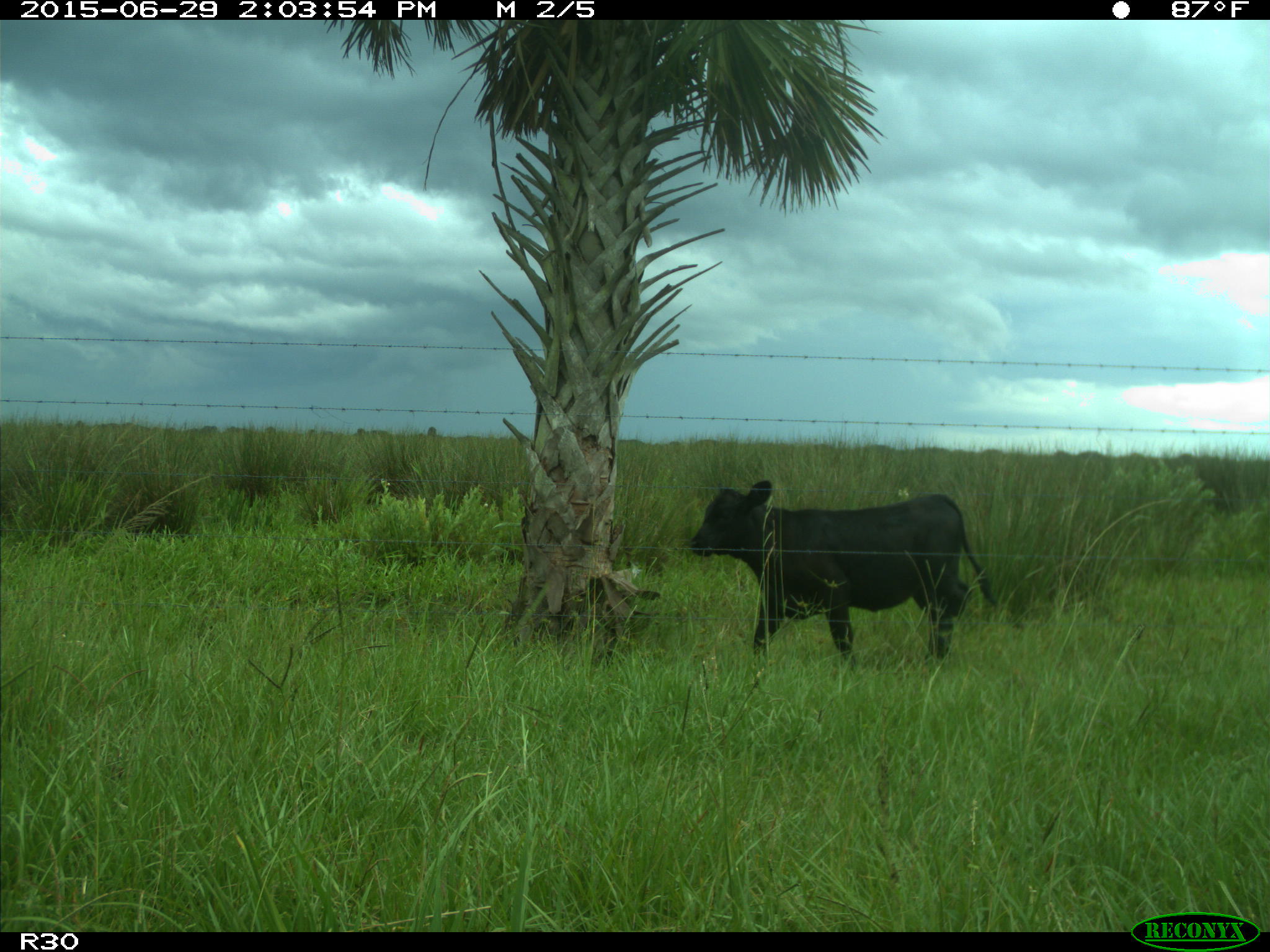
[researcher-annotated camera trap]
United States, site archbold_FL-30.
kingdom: Animalia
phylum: Chordata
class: Mammalia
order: Artiodactyla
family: Bovidae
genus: Bos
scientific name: Bos taurus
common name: domestic cow